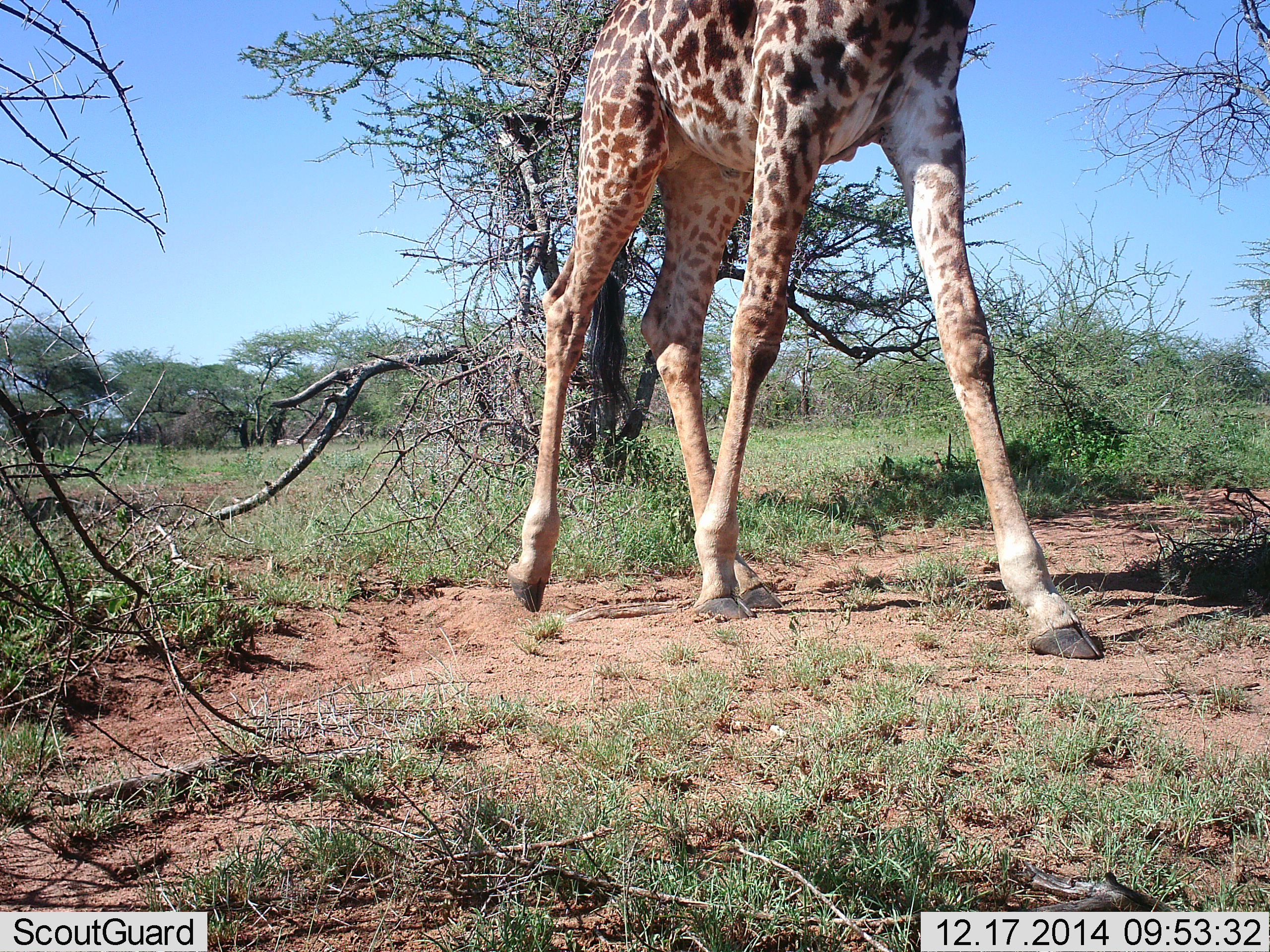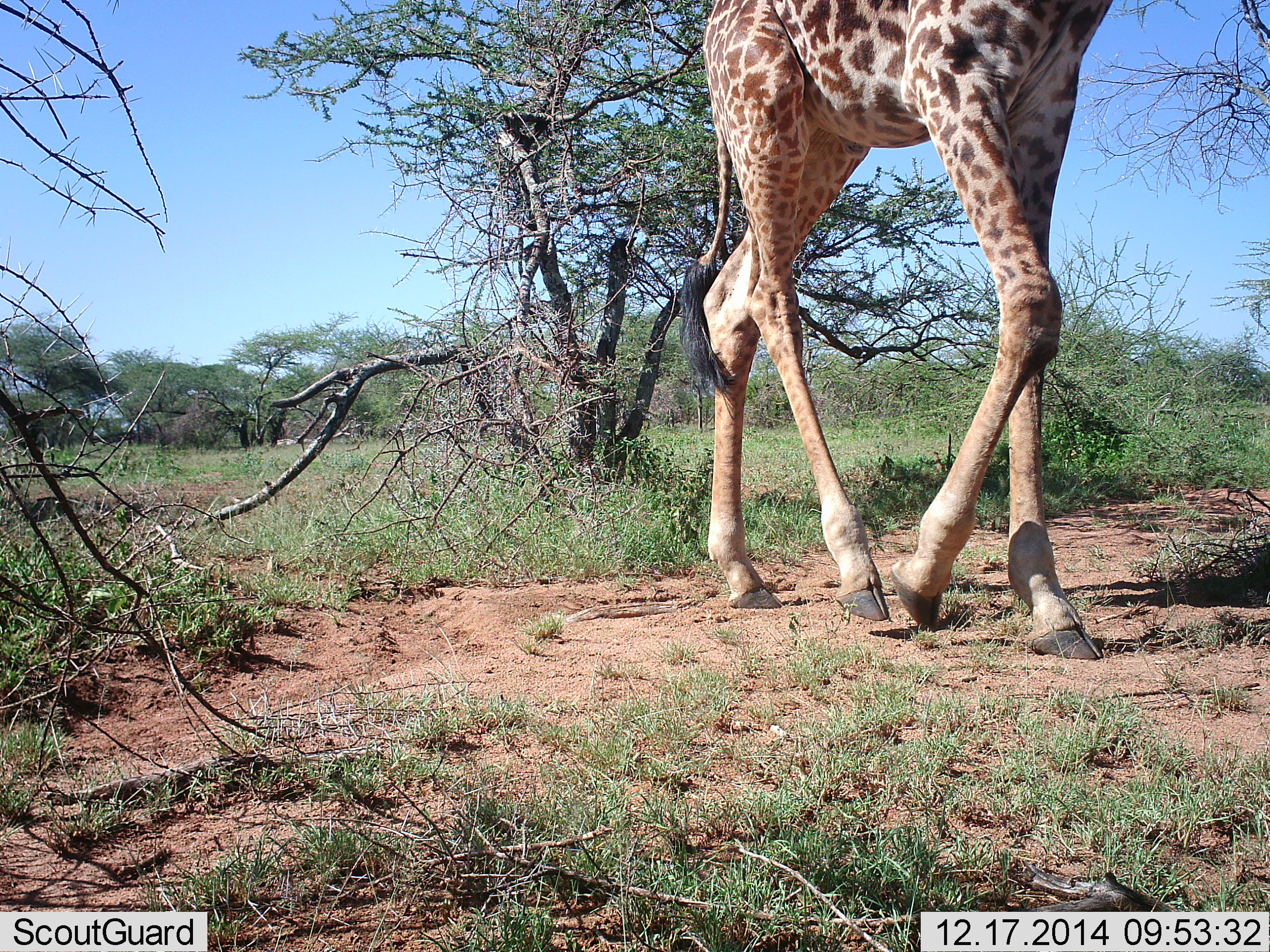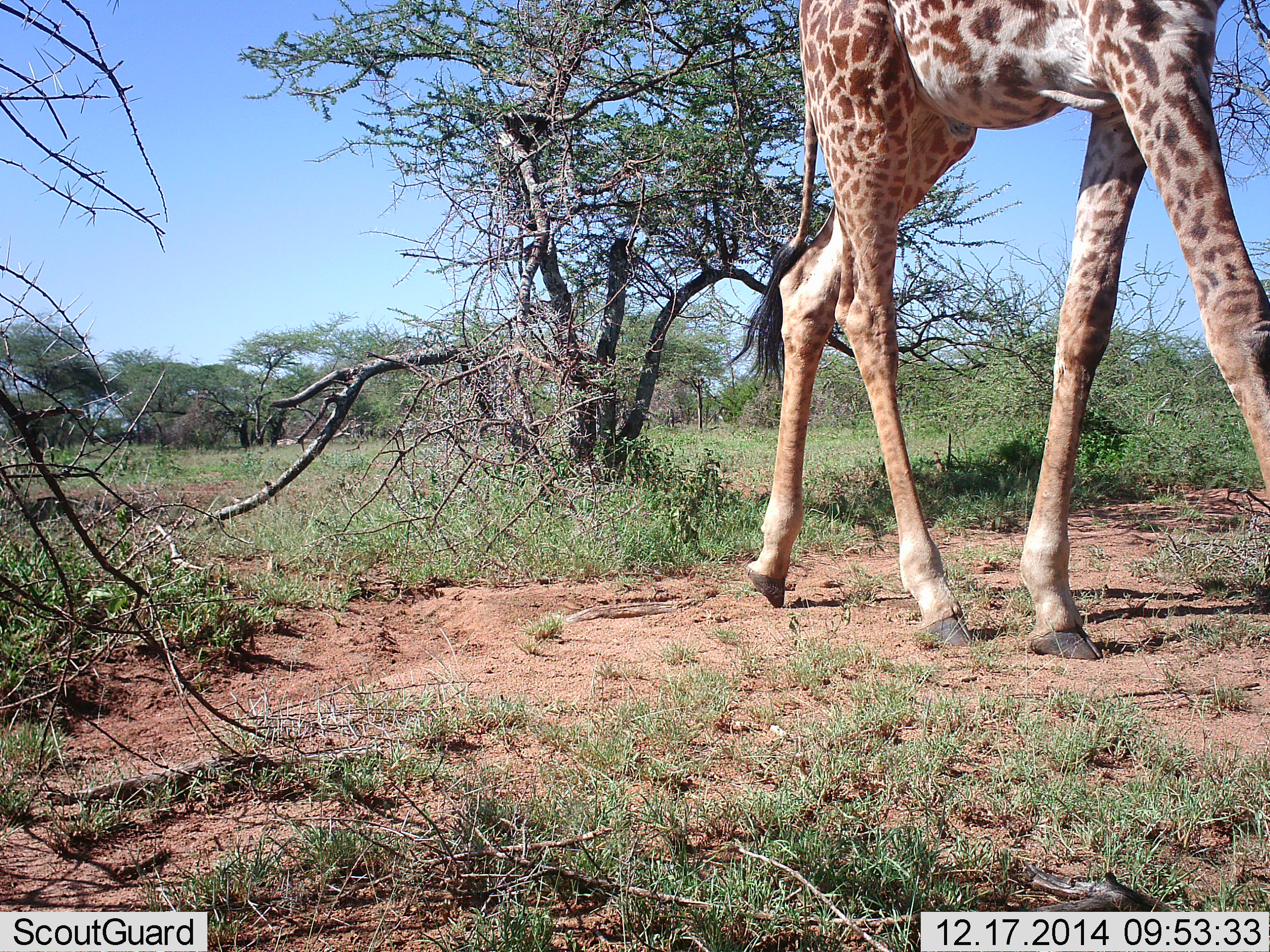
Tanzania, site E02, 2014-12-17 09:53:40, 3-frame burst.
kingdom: Animalia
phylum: Chordata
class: Mammalia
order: Artiodactyla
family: Giraffidae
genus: Giraffa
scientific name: Giraffa camelopardalis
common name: giraffe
Giraffe (Giraffa camelopardalis), count 1. Behavior (volunteer vote fractions): standing 20%, resting 0%, moving 80%, interacting 0%. Young present (vote fraction): 0%. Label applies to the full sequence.